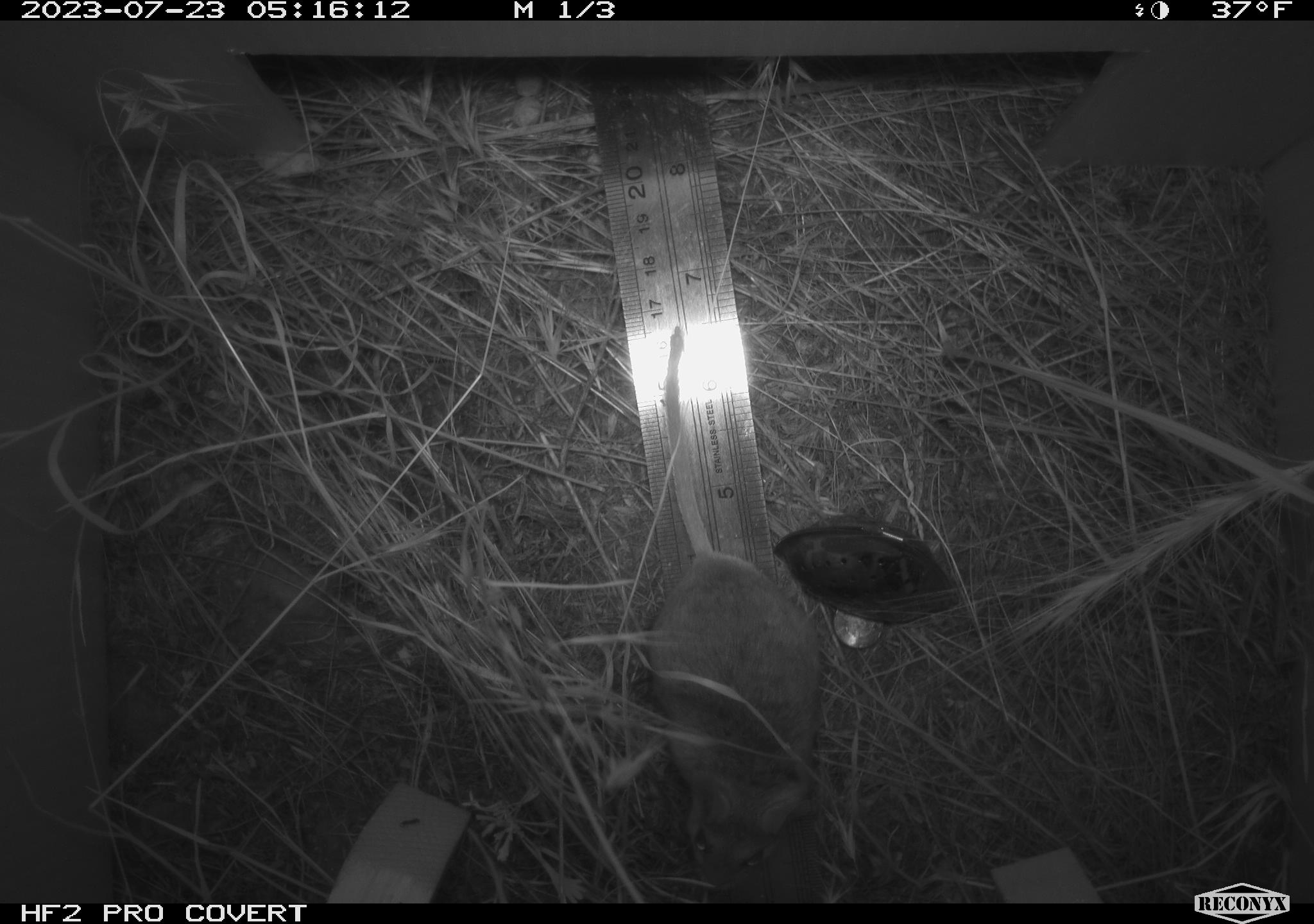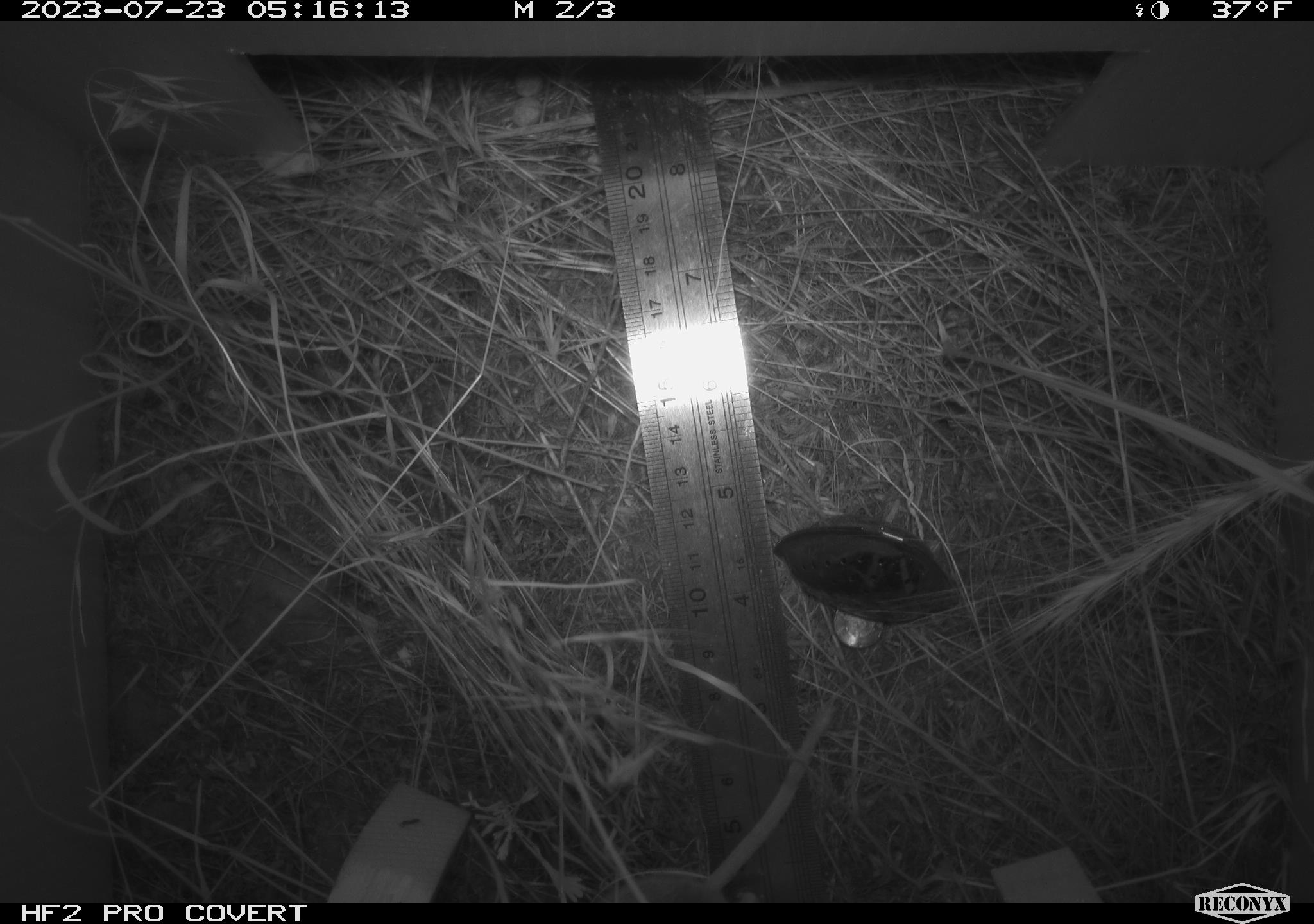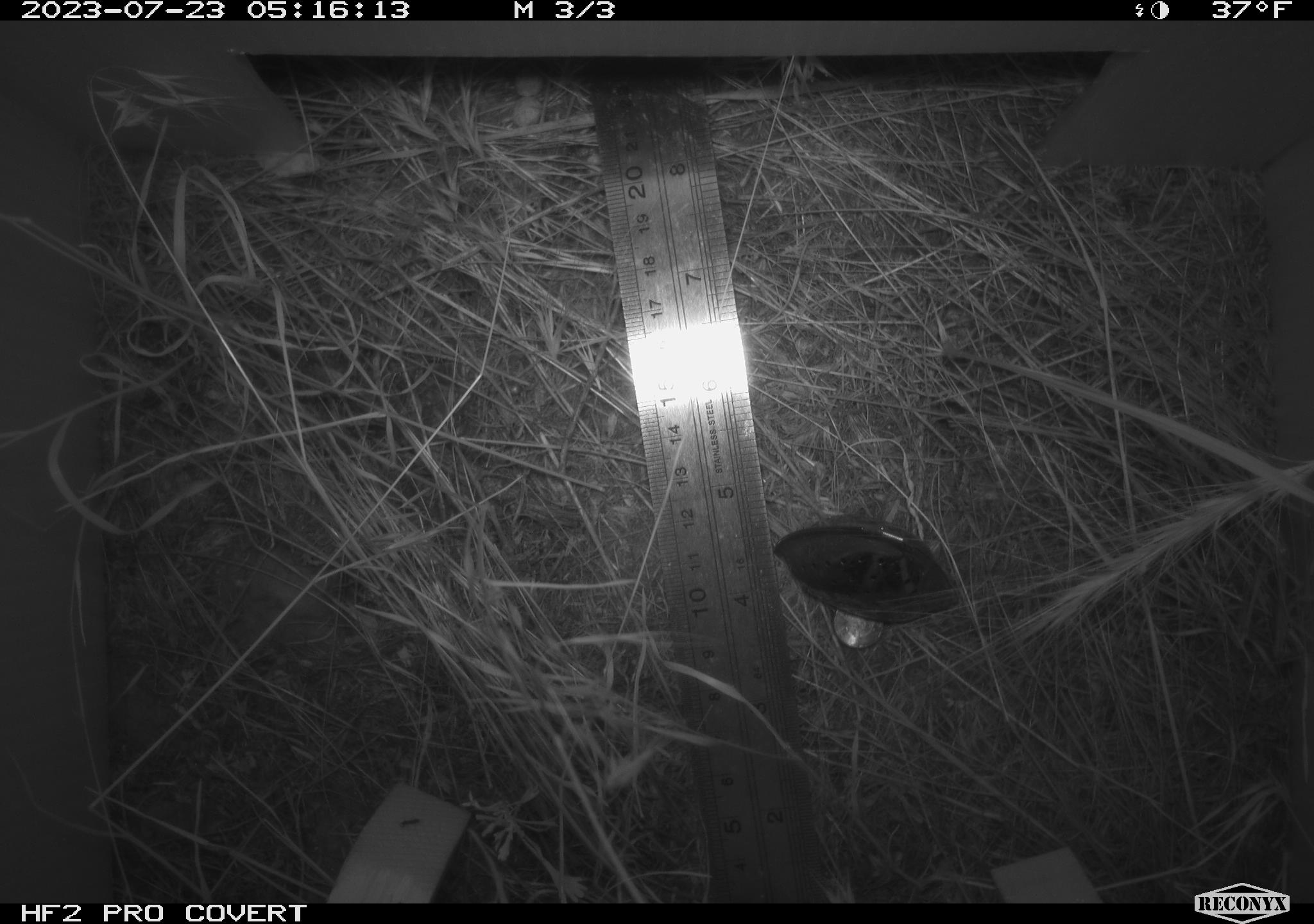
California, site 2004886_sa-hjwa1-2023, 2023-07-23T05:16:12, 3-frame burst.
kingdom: Animalia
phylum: Chordata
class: Mammalia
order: Rodentia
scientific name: Rodentia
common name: mouse species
Mouse species (Rodentia).